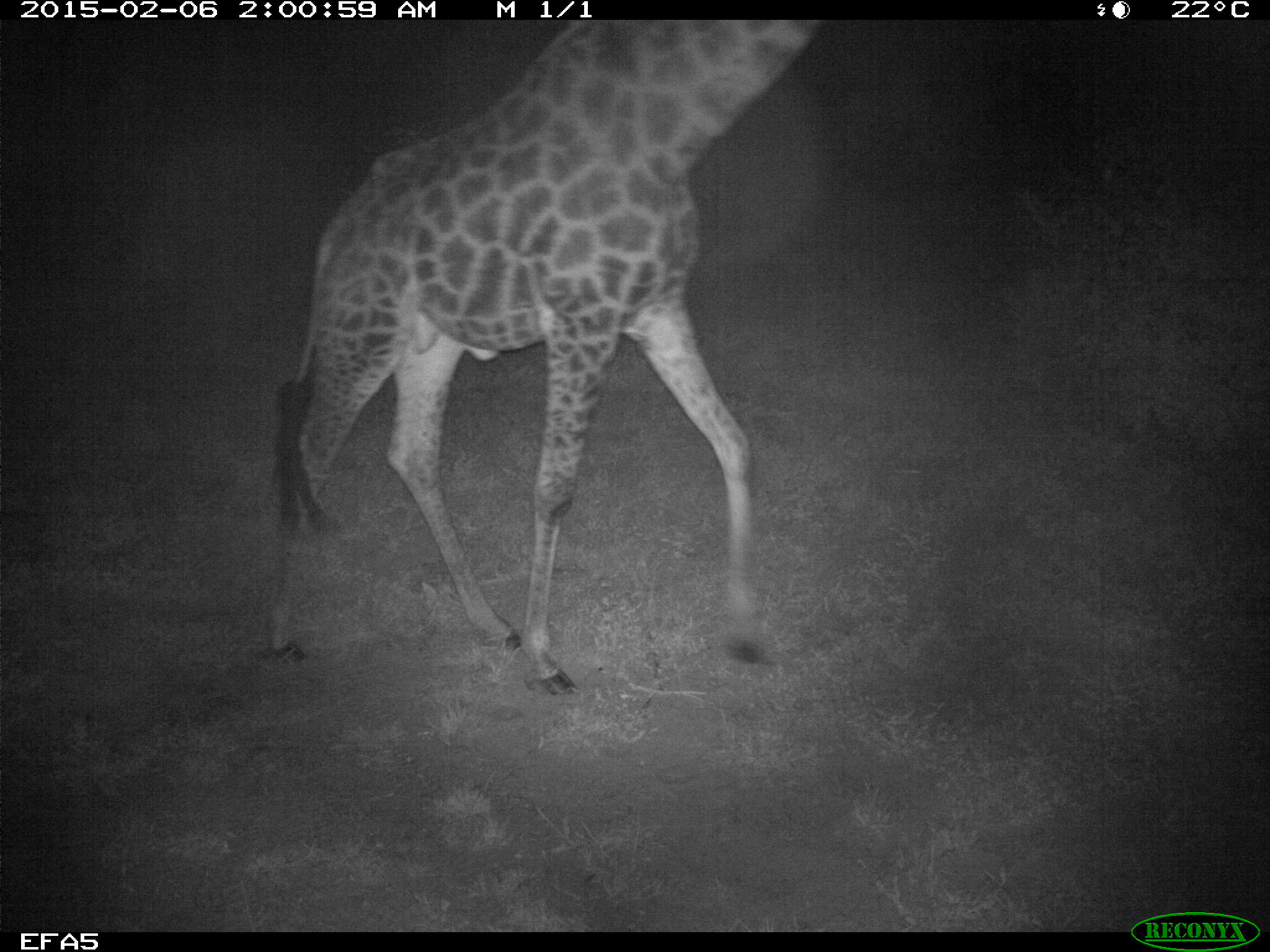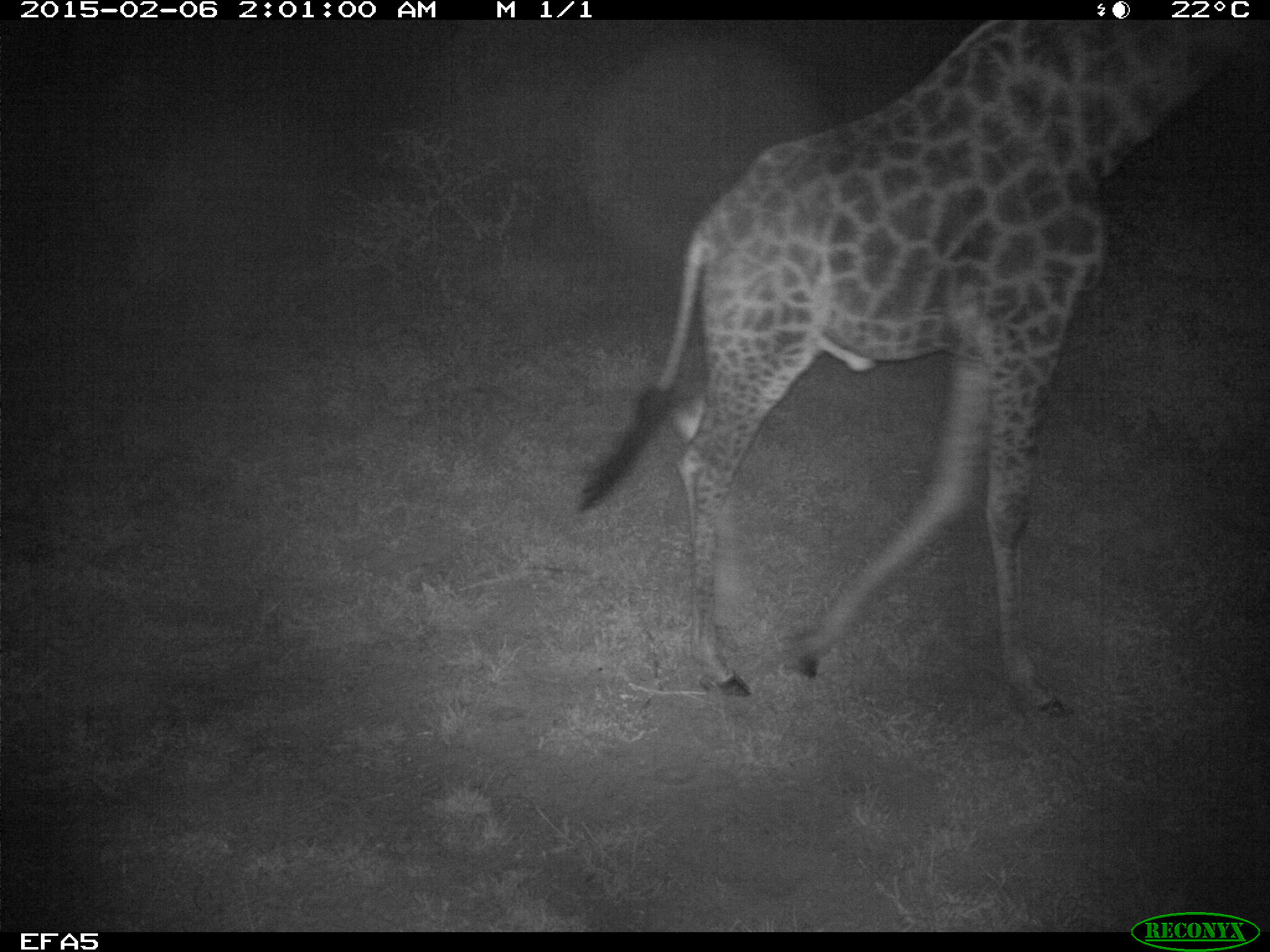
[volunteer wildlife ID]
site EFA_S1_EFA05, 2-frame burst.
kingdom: Animalia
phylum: Chordata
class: Mammalia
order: Artiodactyla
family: Giraffidae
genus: Giraffa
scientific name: Giraffa camelopardalis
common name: giraffe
Giraffe (Giraffa camelopardalis), count 1. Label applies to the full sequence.